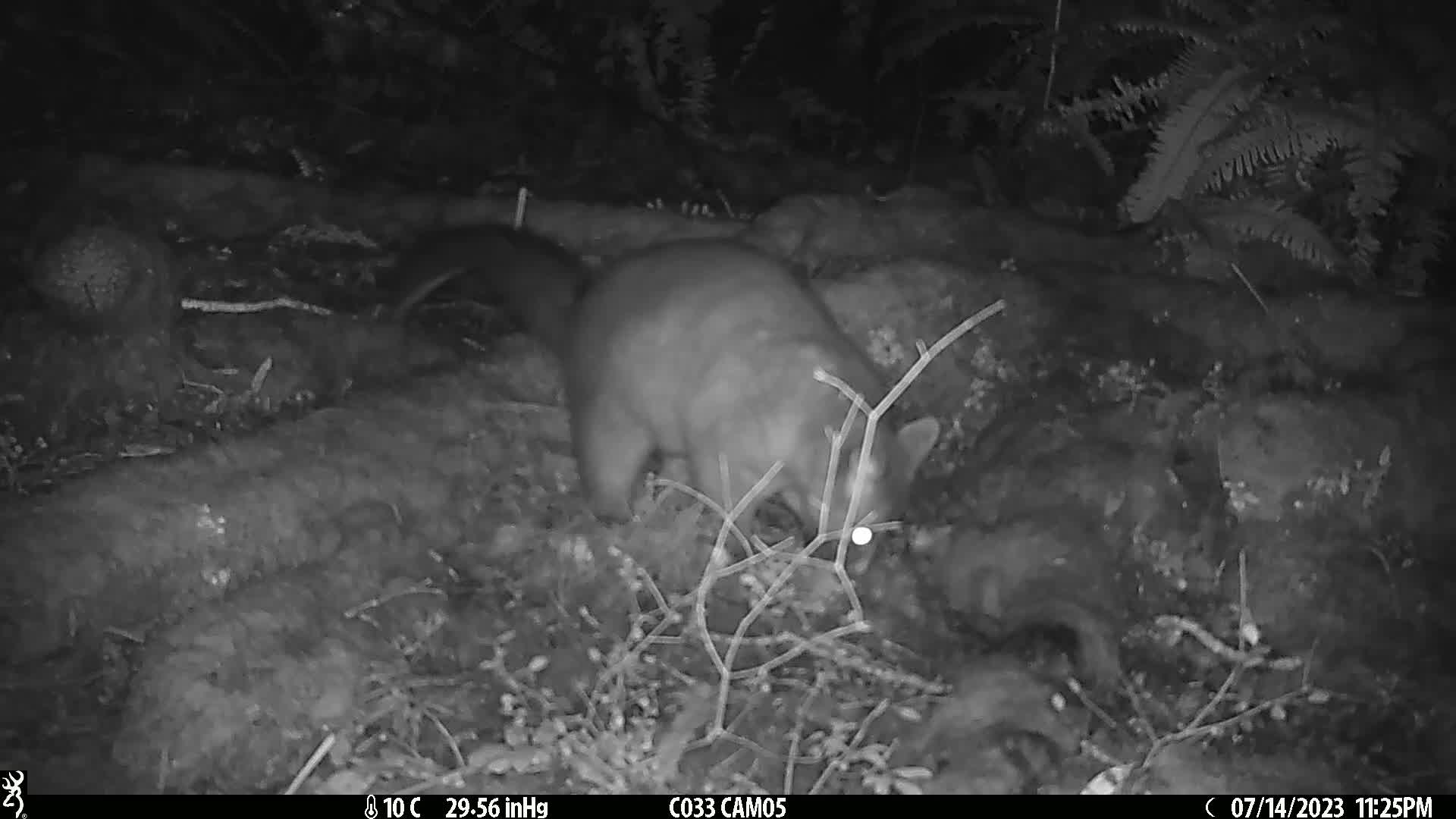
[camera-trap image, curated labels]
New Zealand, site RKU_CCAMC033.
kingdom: Animalia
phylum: Chordata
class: Mammalia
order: Diprotodontia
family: Phalangeridae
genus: Trichosurus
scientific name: Trichosurus vulpecula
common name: common brushtail possum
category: possum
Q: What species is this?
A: Possum (common brushtail possum) (Trichosurus vulpecula).